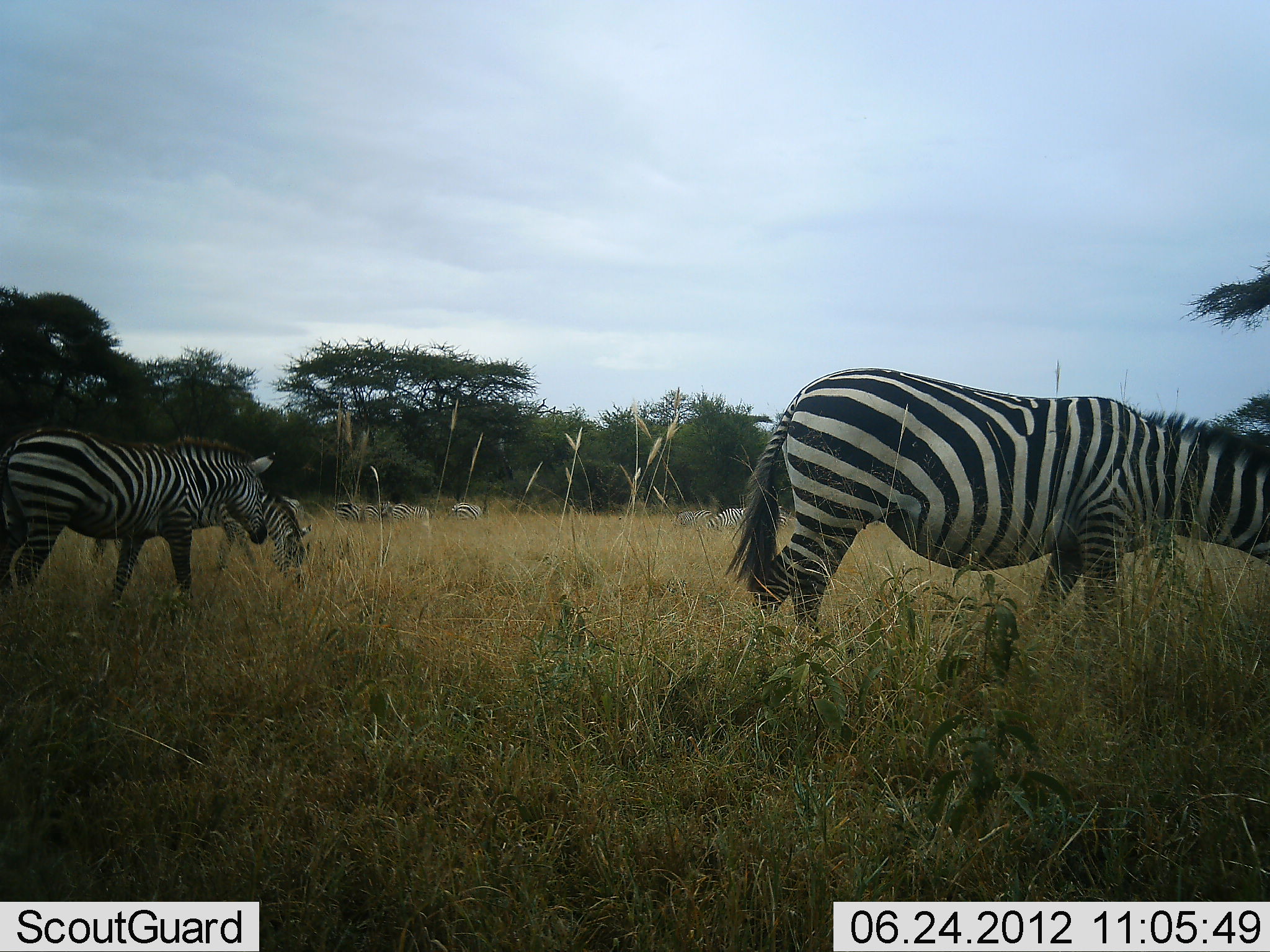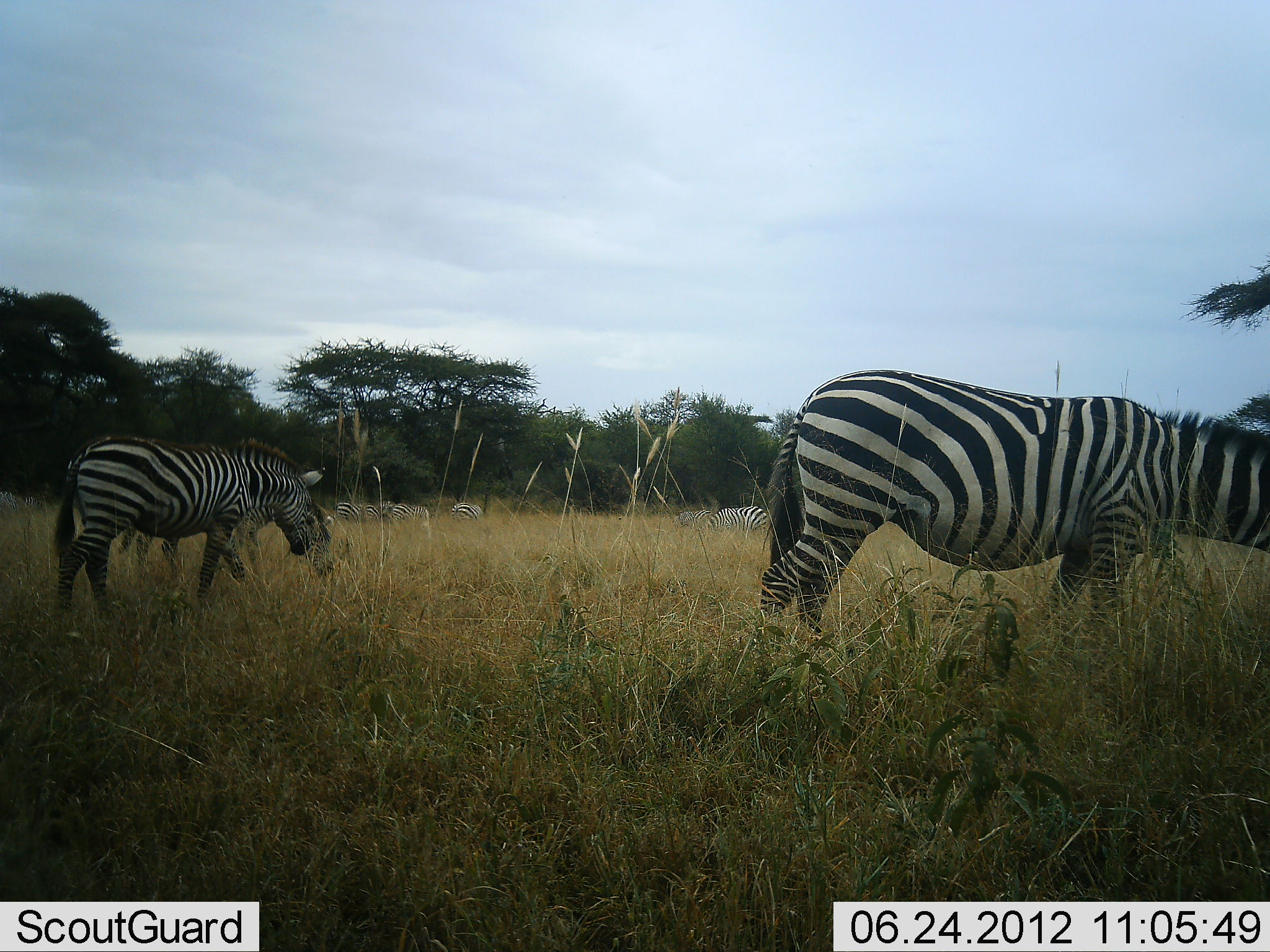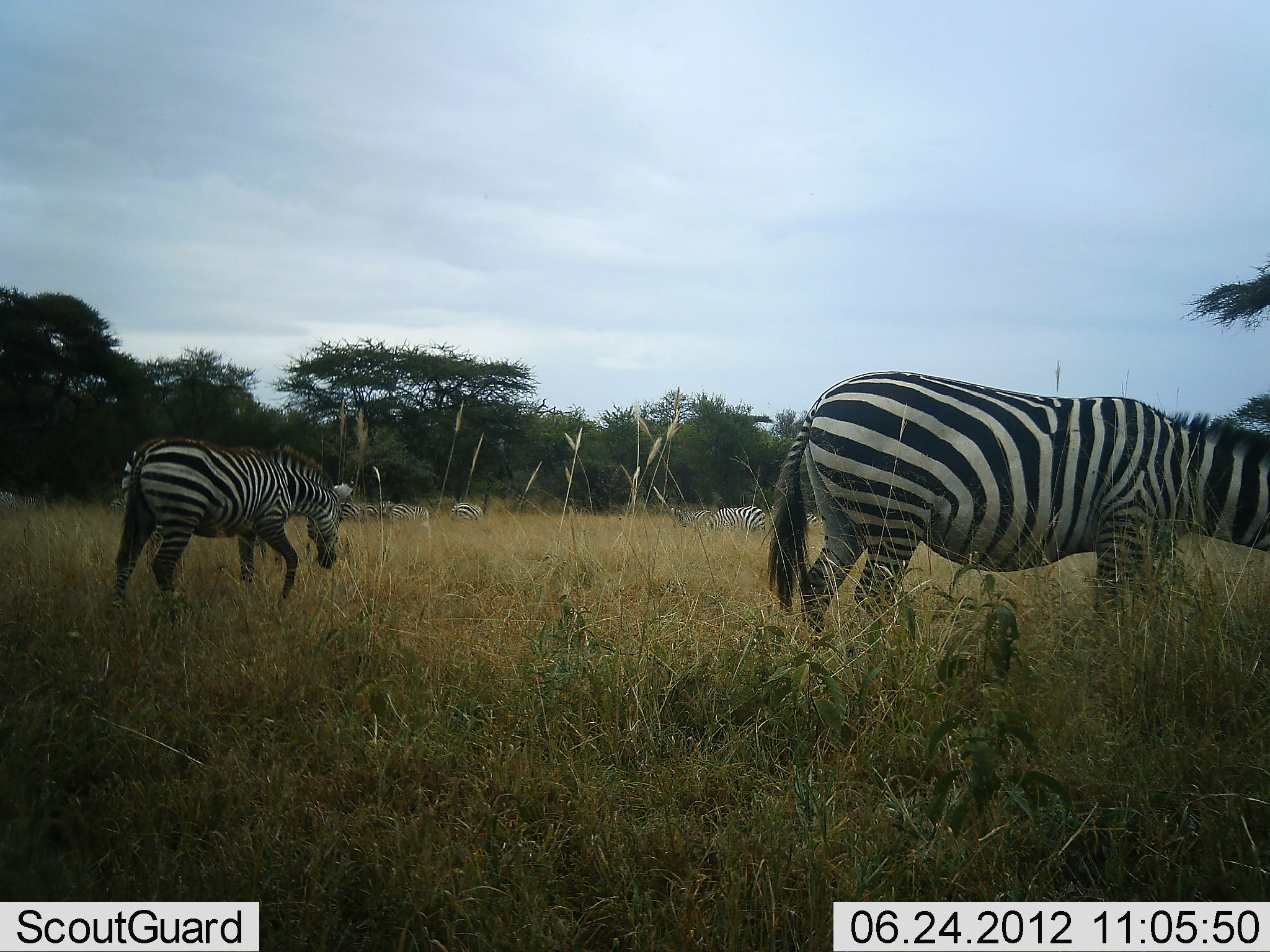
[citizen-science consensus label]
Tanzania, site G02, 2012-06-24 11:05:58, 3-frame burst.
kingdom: Animalia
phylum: Chordata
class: Mammalia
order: Perissodactyla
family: Equidae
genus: Equus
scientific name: Equus quagga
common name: plains zebra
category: zebra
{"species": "zebra (plains zebra) (Equus quagga)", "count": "7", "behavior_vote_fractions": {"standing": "70%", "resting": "0%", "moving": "20%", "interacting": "0%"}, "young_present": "0%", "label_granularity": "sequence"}